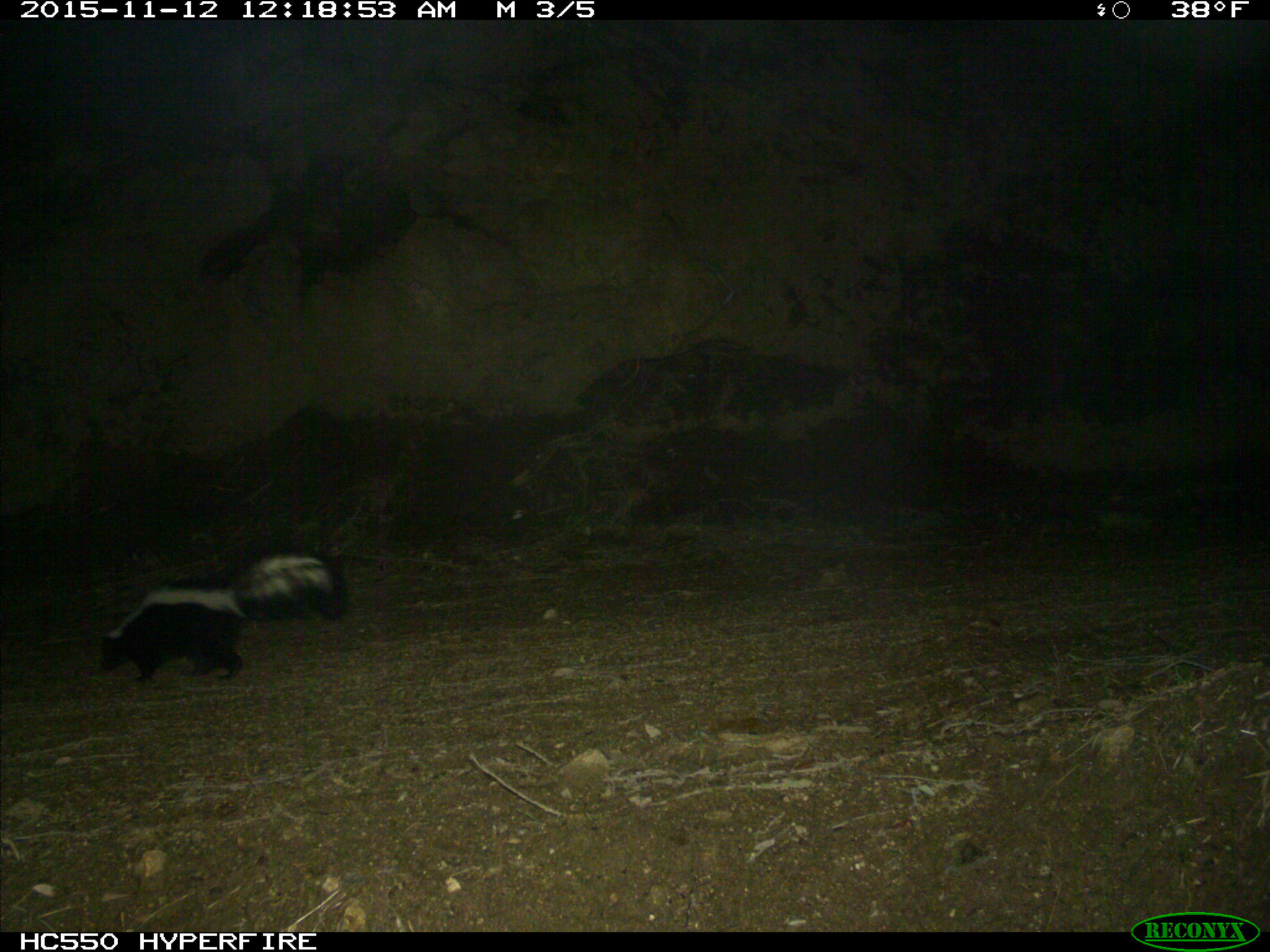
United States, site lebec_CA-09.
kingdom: Animalia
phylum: Chordata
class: Mammalia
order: Carnivora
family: Mephitidae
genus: Mephitis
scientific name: Mephitis mephitis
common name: striped skunk